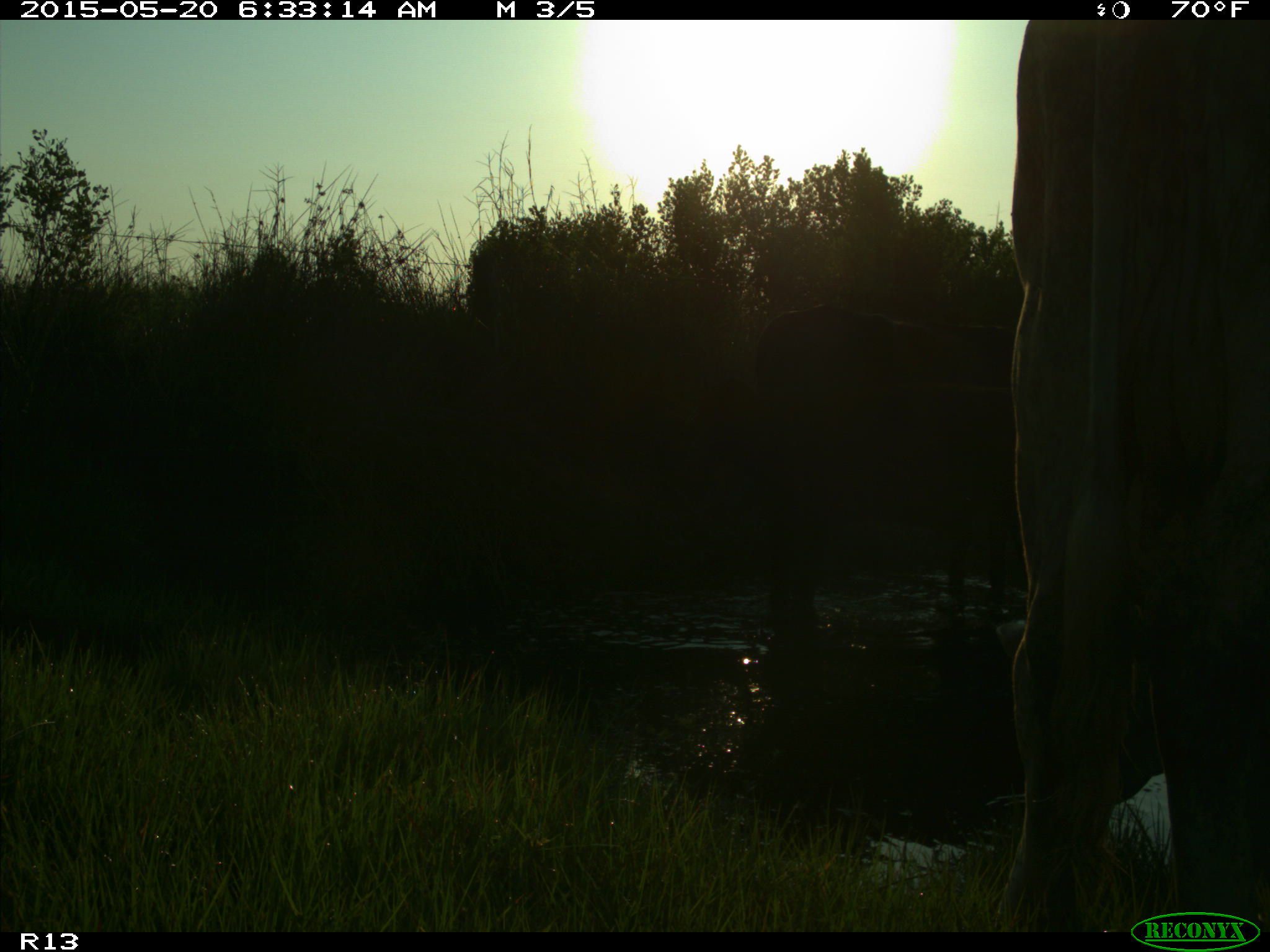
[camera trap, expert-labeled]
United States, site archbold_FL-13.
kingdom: Animalia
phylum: Chordata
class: Mammalia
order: Artiodactyla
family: Bovidae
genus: Bos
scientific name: Bos taurus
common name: domestic cow